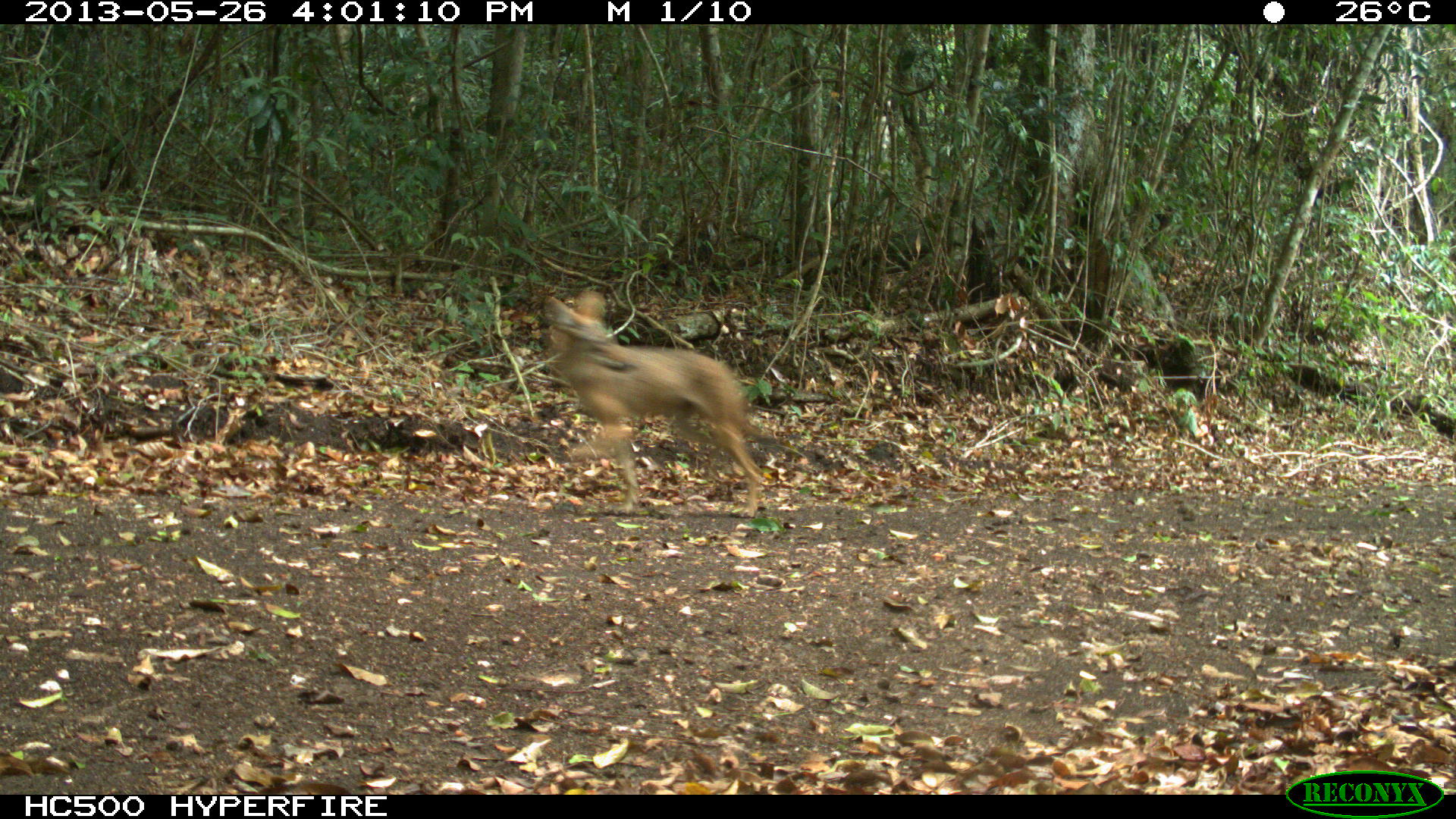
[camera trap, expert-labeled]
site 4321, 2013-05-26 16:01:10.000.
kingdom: Animalia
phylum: Chordata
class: Mammalia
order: Carnivora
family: Canidae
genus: Canis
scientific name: Canis latrans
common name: coyote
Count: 1.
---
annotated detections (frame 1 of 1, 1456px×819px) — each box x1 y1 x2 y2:
canis latrans: 544 287 764 517